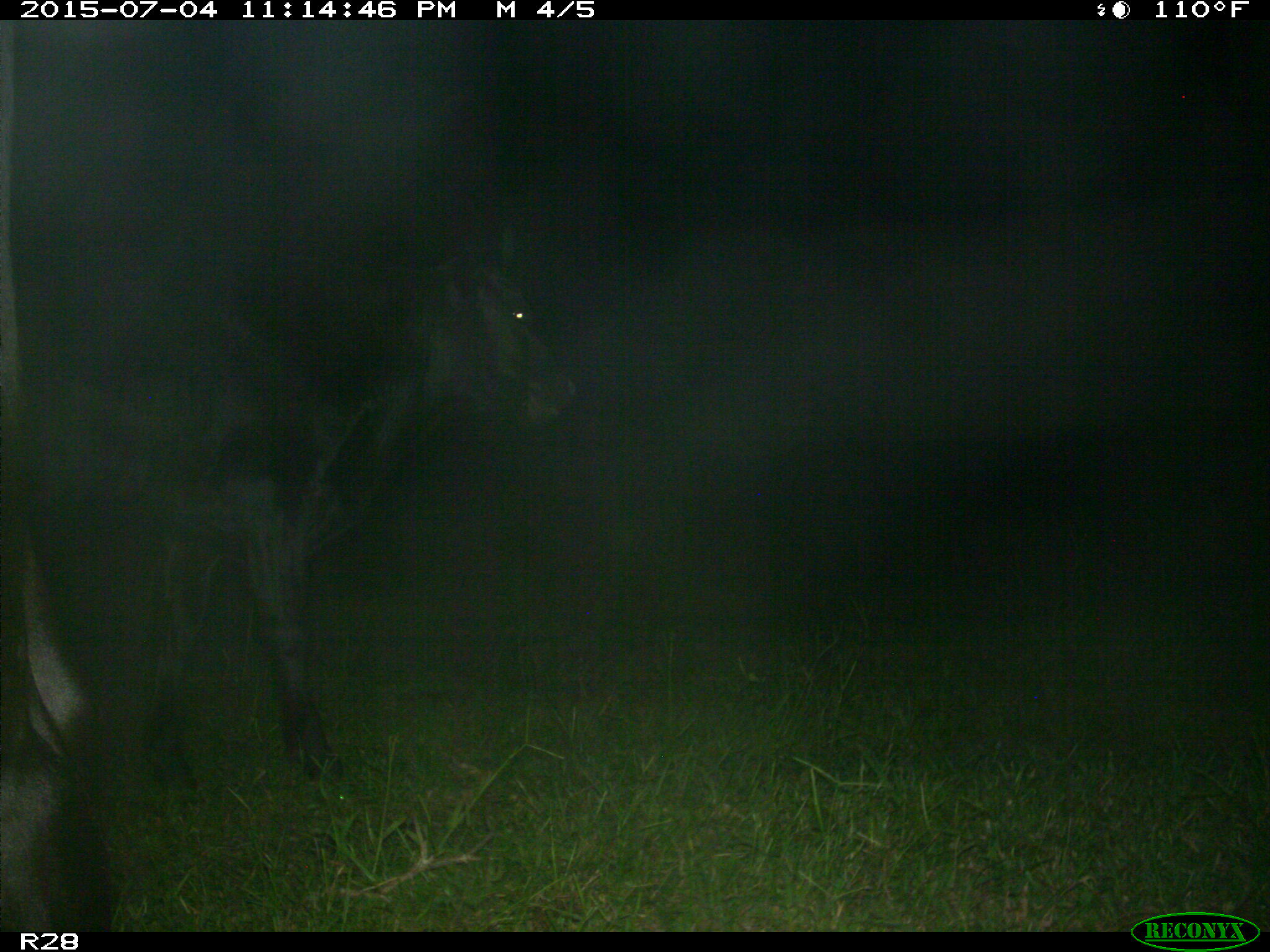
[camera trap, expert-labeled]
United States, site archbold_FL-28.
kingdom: Animalia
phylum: Chordata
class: Mammalia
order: Artiodactyla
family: Bovidae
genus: Bos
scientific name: Bos taurus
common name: domestic cow